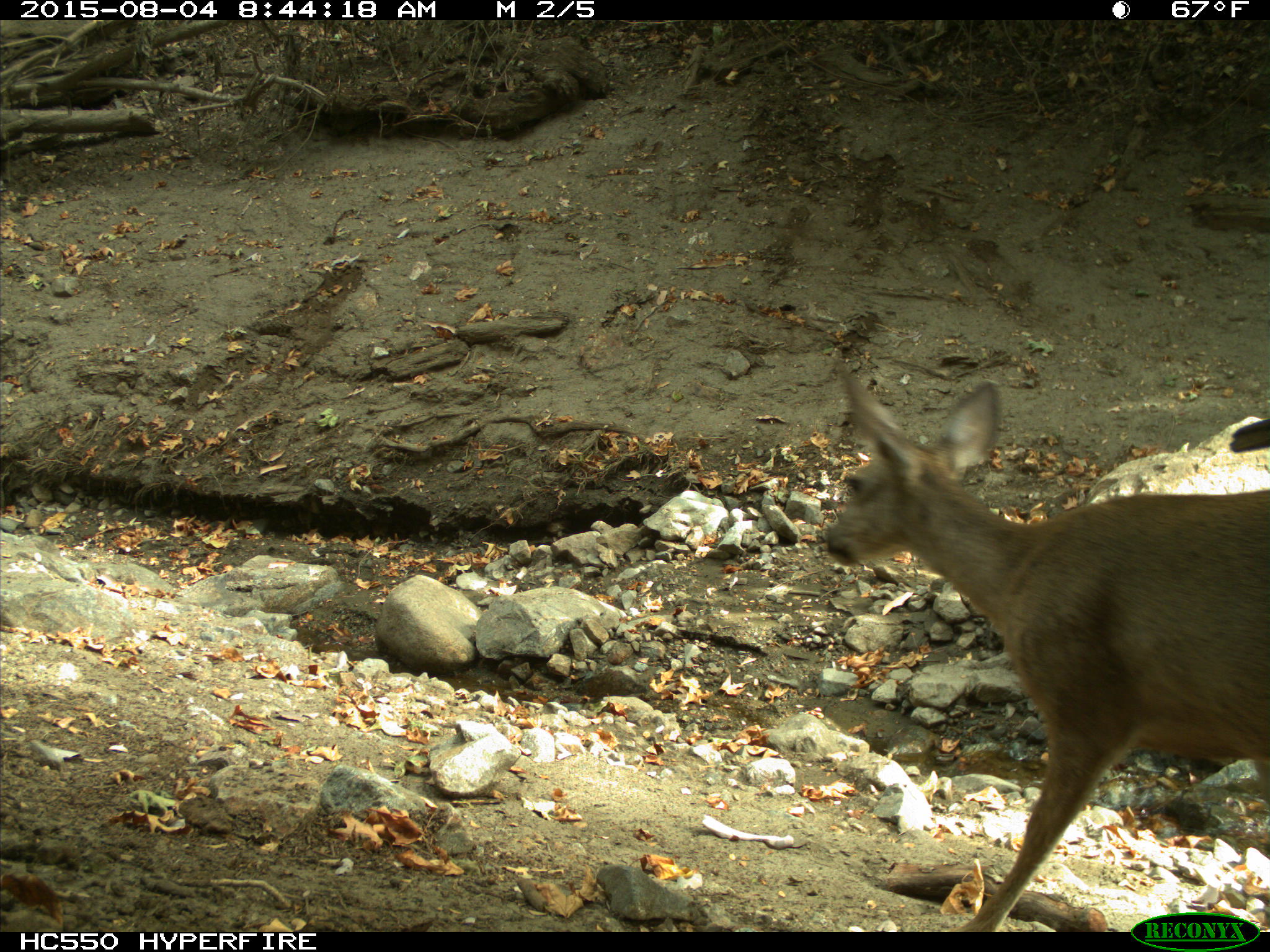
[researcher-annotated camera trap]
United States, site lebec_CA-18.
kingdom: Animalia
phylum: Chordata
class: Mammalia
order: Artiodactyla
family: Cervidae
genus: Odocoileus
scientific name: Odocoileus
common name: deer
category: unidentified deer